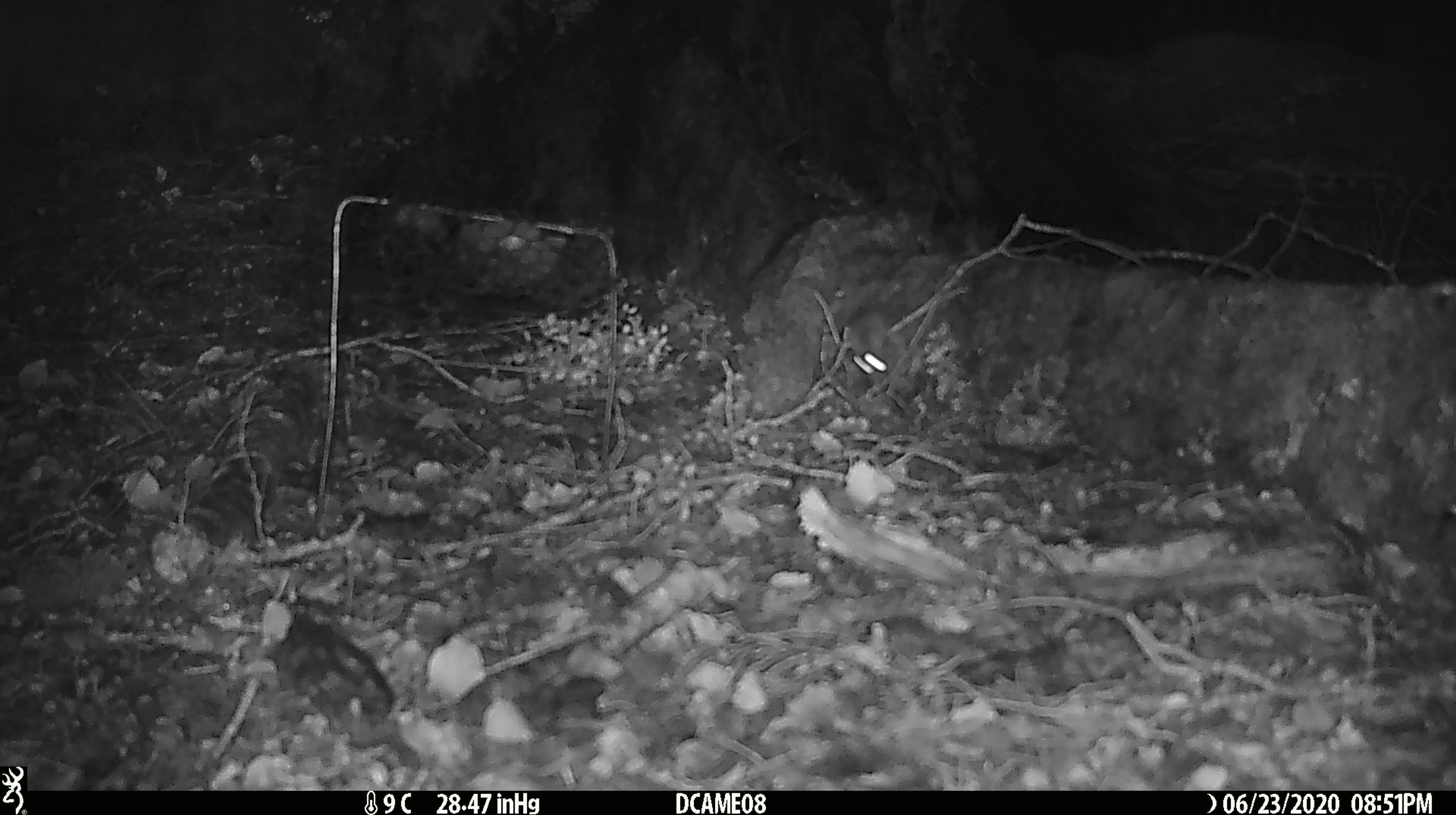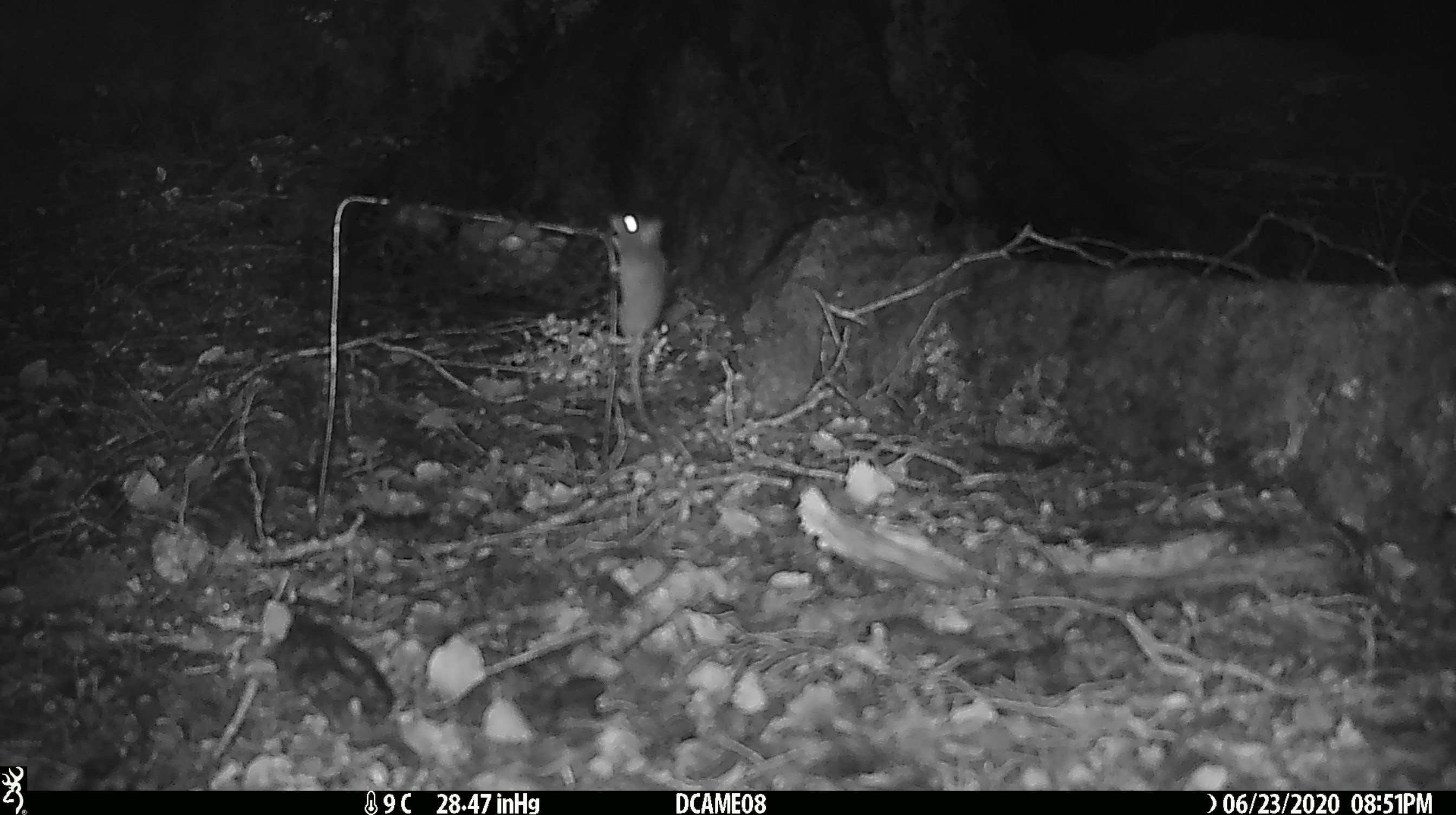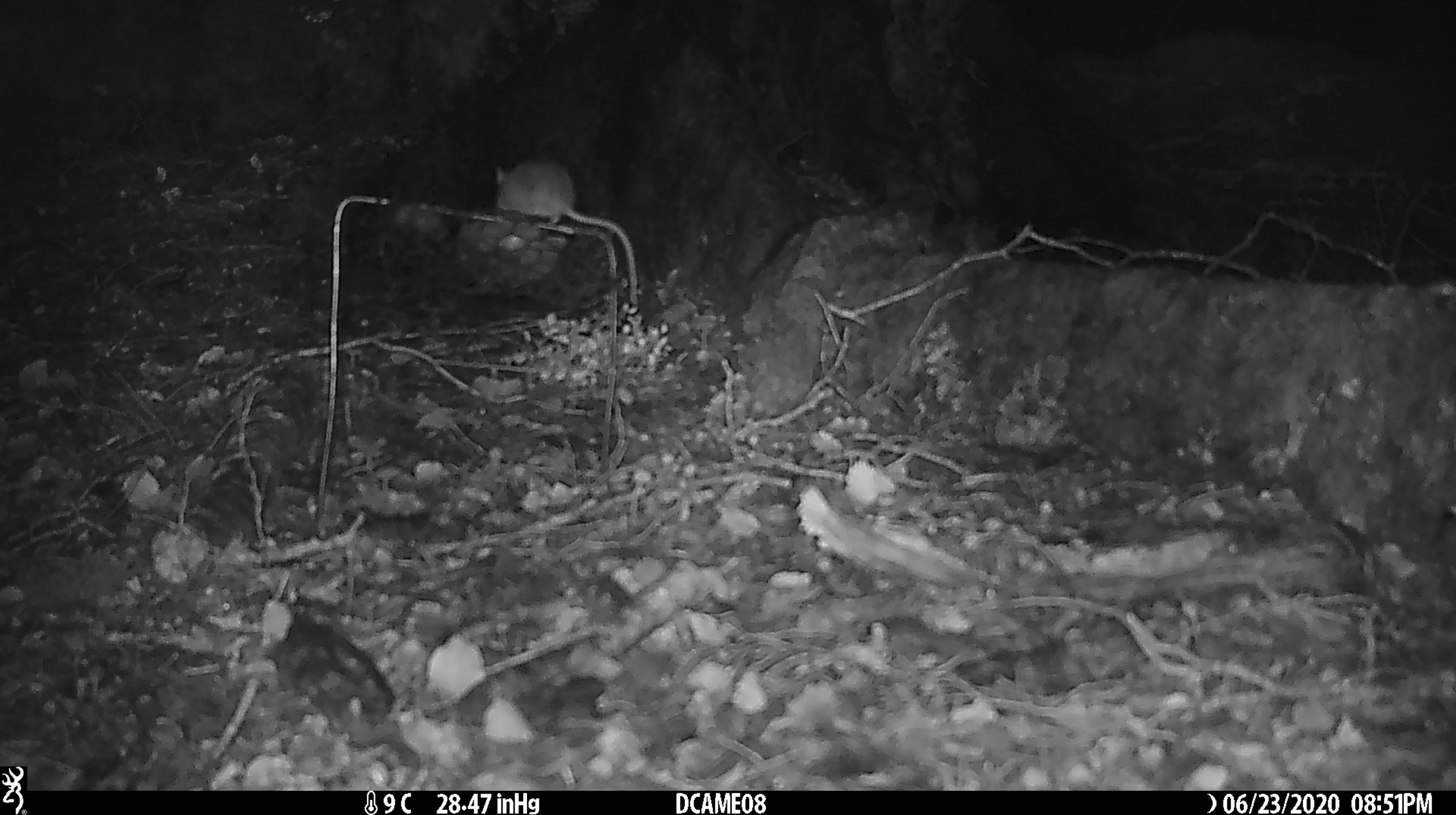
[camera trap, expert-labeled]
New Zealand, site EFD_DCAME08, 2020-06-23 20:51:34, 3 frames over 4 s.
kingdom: Animalia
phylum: Chordata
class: Mammalia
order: Rodentia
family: Muridae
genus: Mus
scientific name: Mus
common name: mouse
Mouse (Mus).